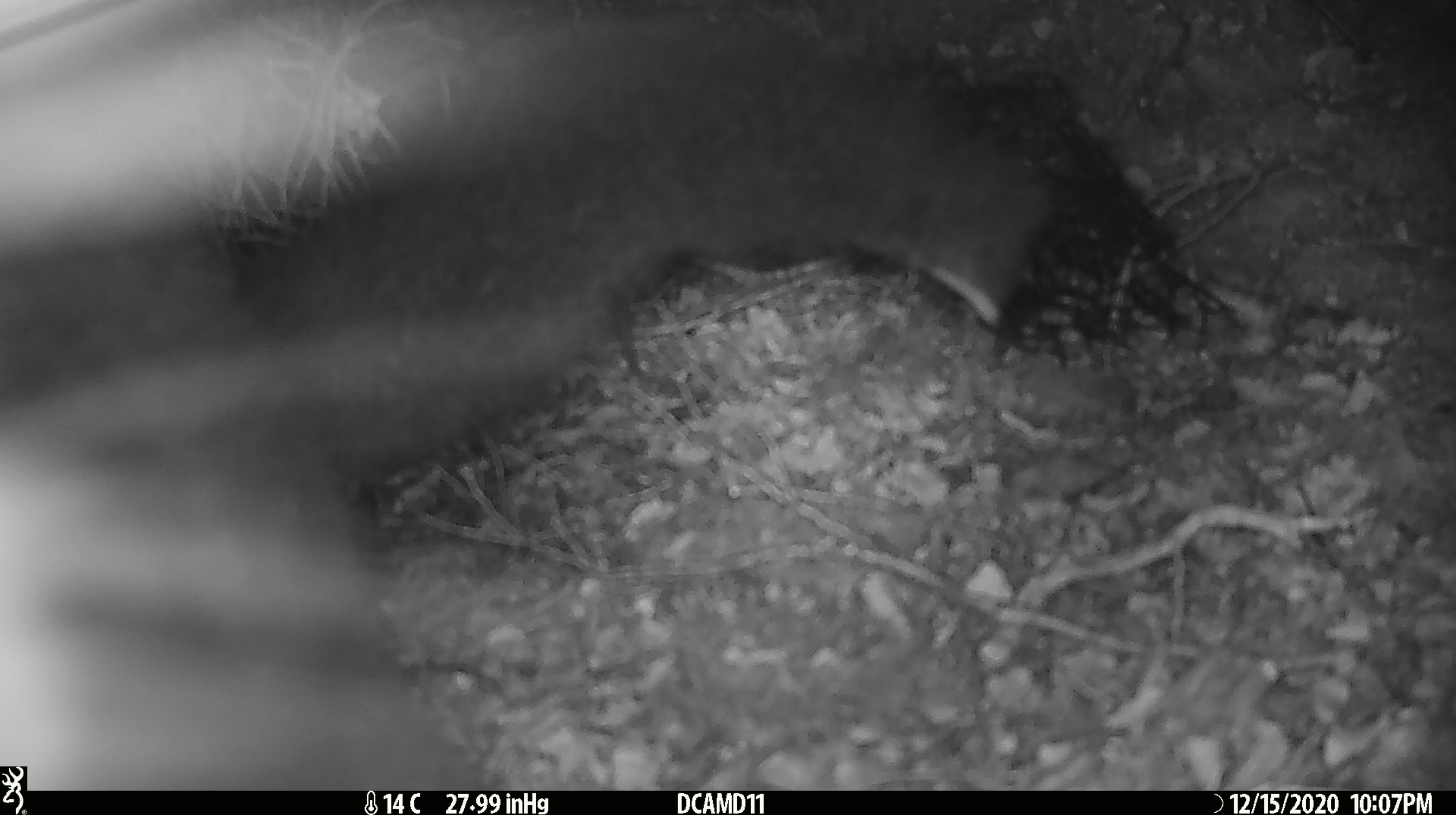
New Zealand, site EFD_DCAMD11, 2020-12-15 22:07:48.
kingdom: Animalia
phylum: Chordata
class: Mammalia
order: Diprotodontia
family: Phalangeridae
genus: Trichosurus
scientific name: Trichosurus vulpecula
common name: common brushtail possum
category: possum